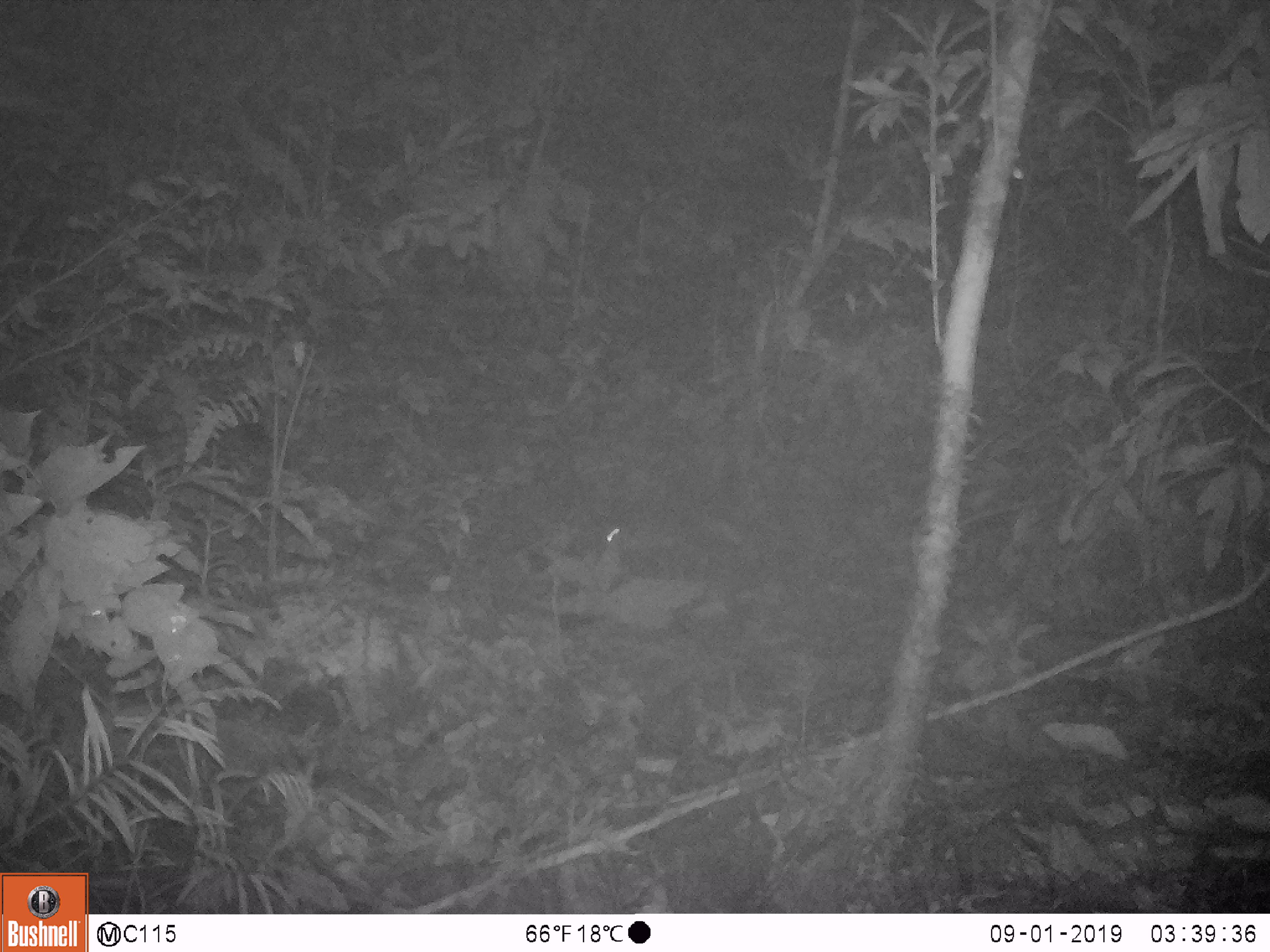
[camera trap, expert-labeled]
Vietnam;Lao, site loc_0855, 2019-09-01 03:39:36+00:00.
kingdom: Animalia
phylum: Chordata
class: Mammalia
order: Rodentia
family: Muridae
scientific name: Muridae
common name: old-world mice and rats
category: unidentified murid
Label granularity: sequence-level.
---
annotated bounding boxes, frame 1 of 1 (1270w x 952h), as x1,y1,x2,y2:
unidentified murid: 597,523,631,592